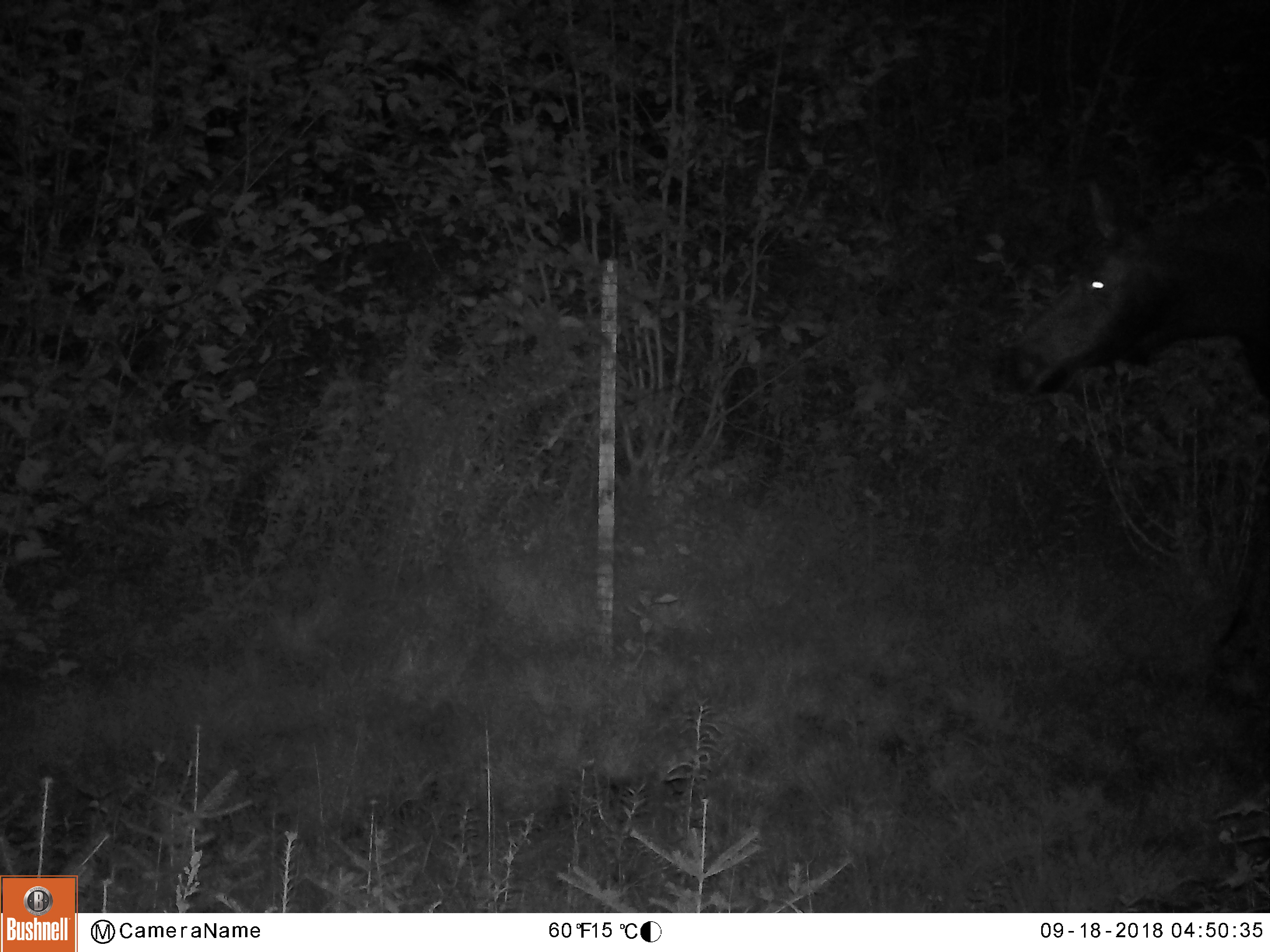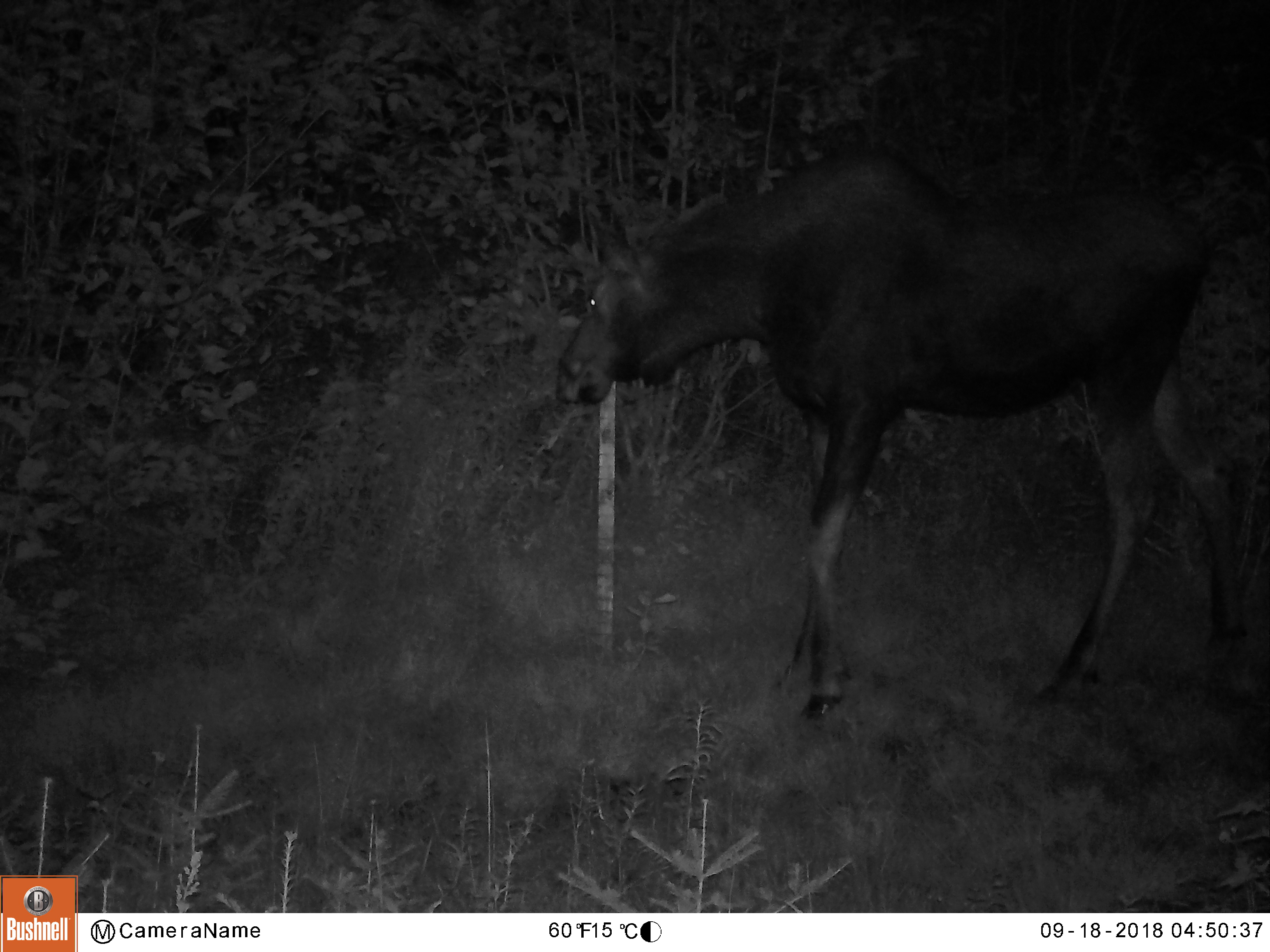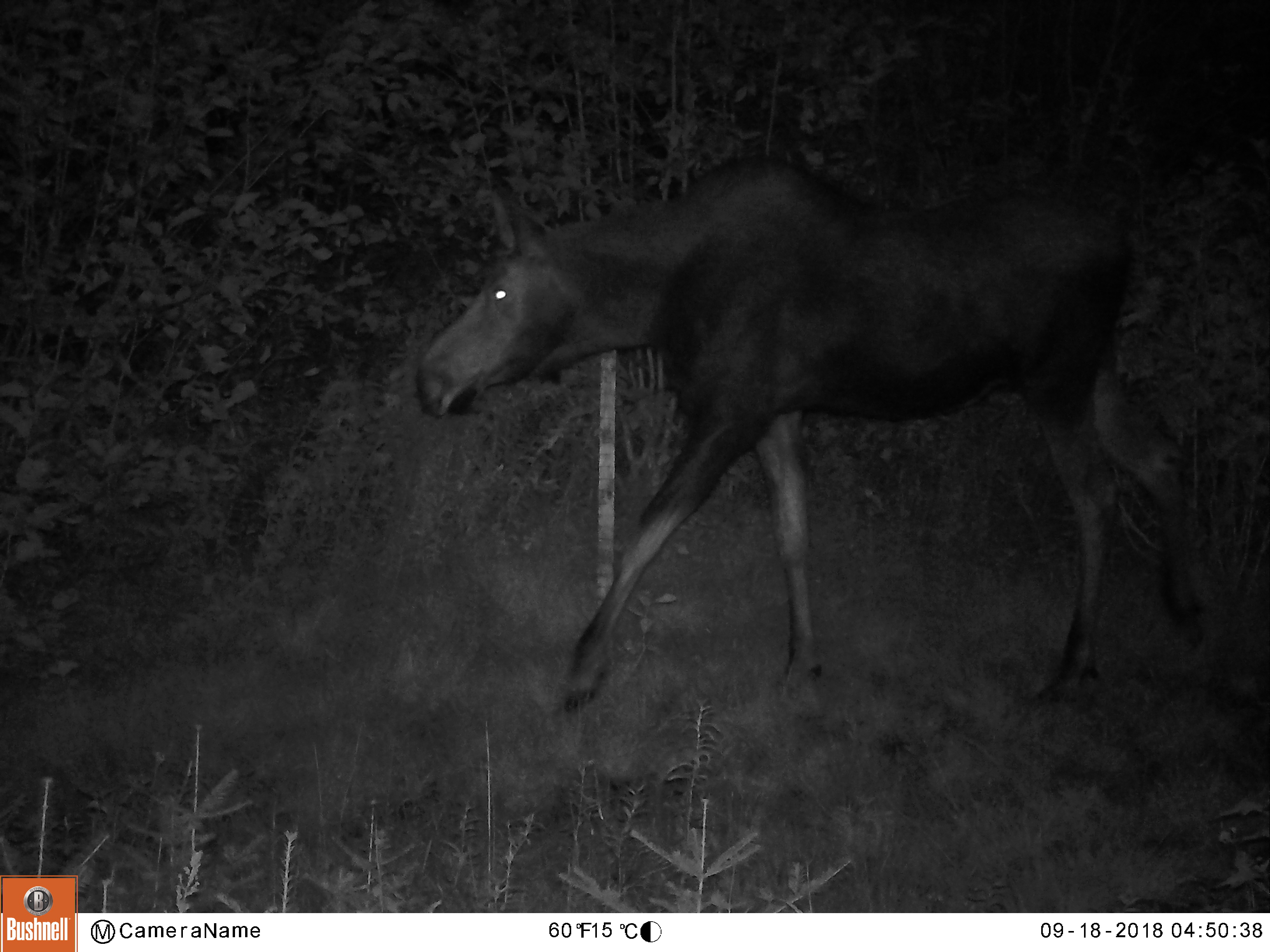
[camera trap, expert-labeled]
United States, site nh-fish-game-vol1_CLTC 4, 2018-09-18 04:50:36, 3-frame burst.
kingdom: Animalia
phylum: Chordata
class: Mammalia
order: Artiodactyla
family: Cervidae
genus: Alces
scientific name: Alces alces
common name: moose